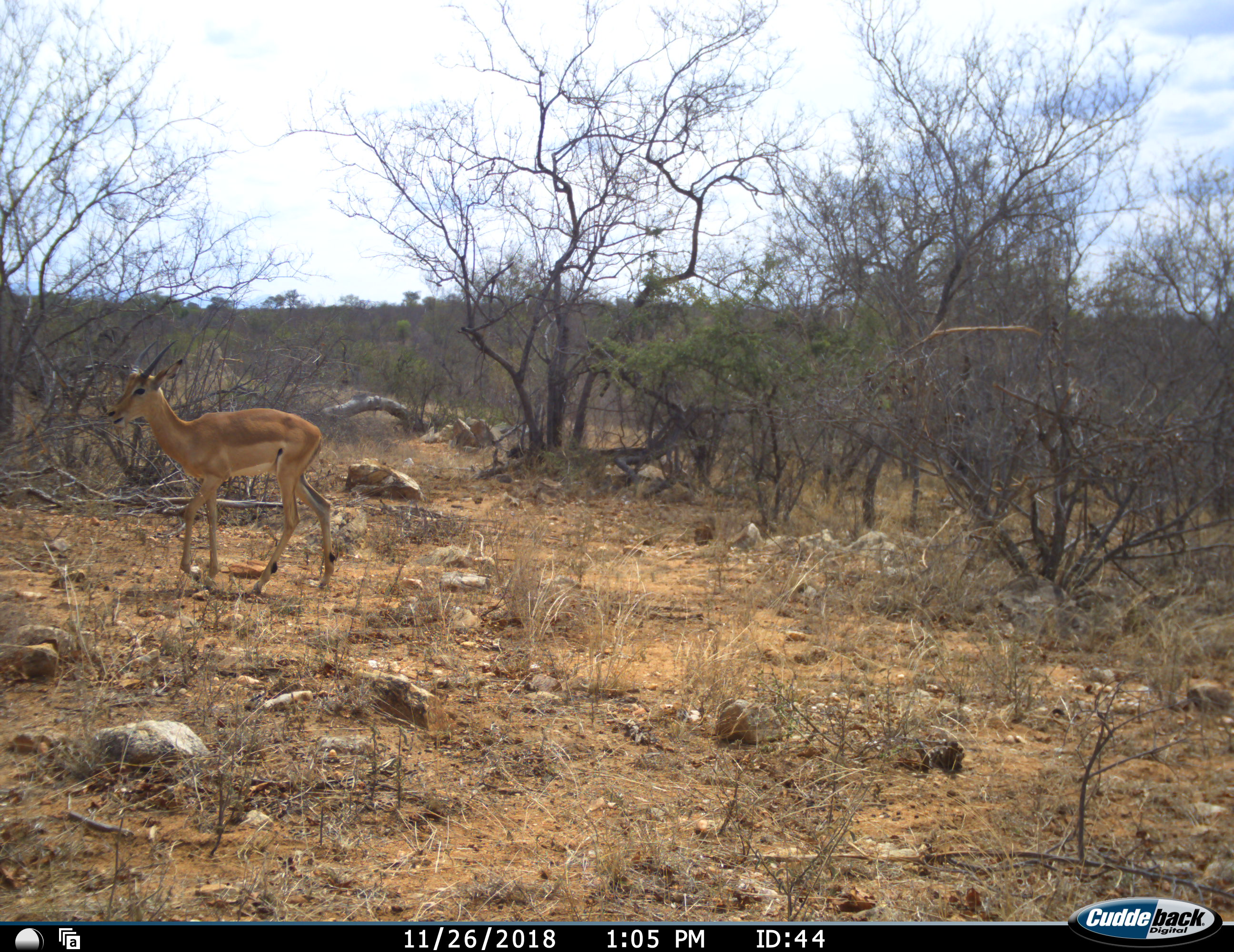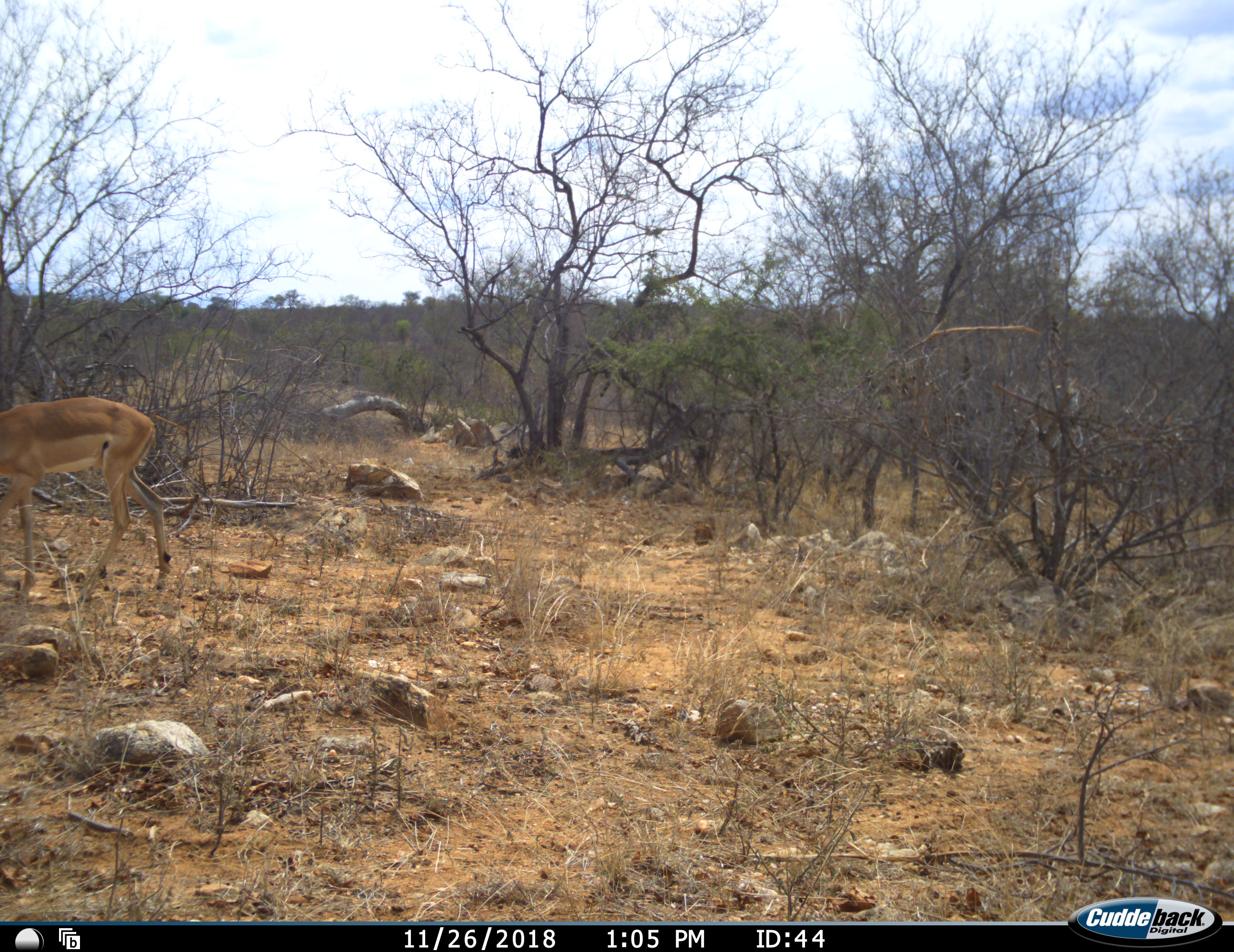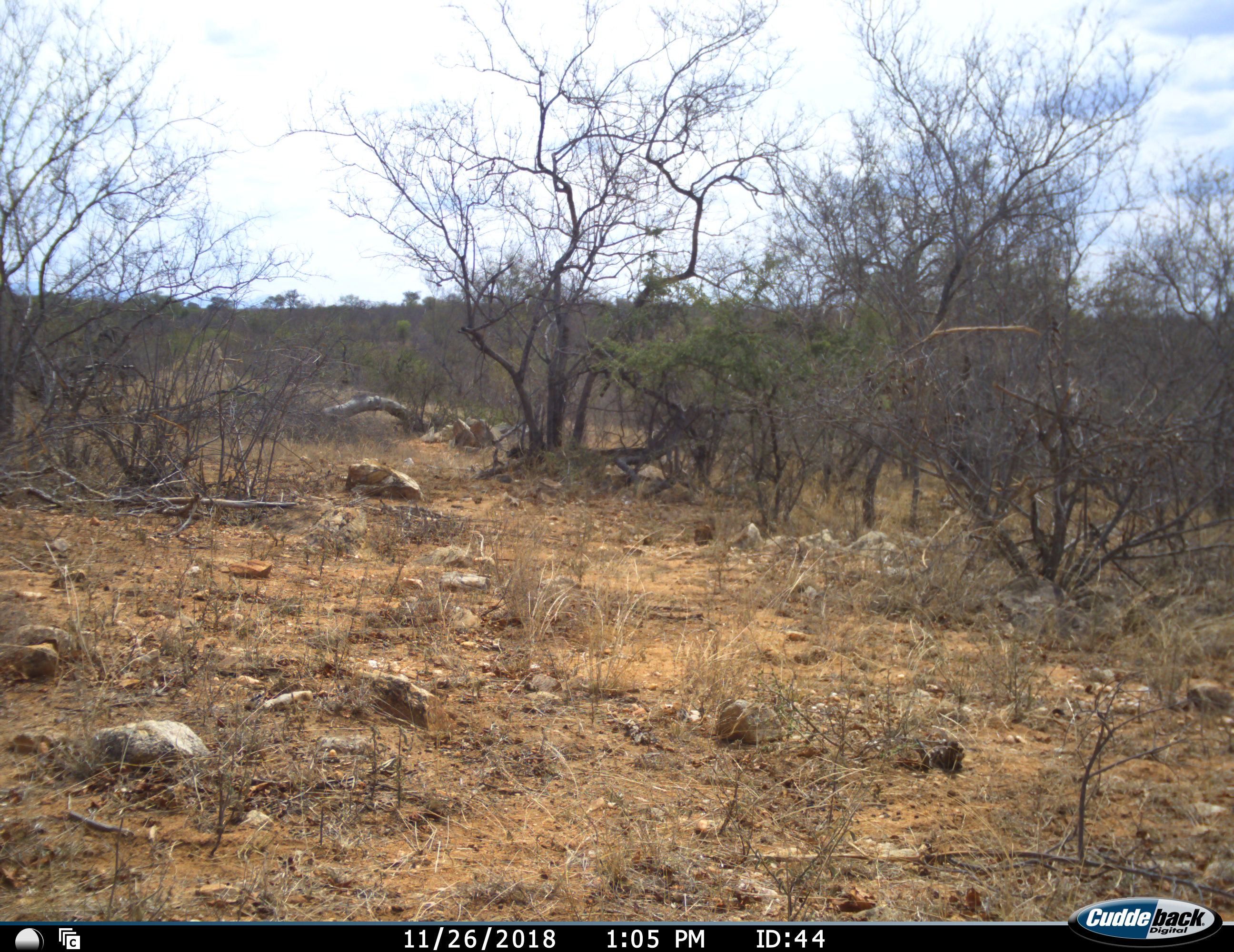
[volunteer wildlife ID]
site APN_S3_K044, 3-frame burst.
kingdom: Animalia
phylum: Chordata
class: Mammalia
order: Artiodactyla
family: Bovidae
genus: Aepyceros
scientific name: Aepyceros melampus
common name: impala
Impala (Aepyceros melampus), count 1. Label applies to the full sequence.